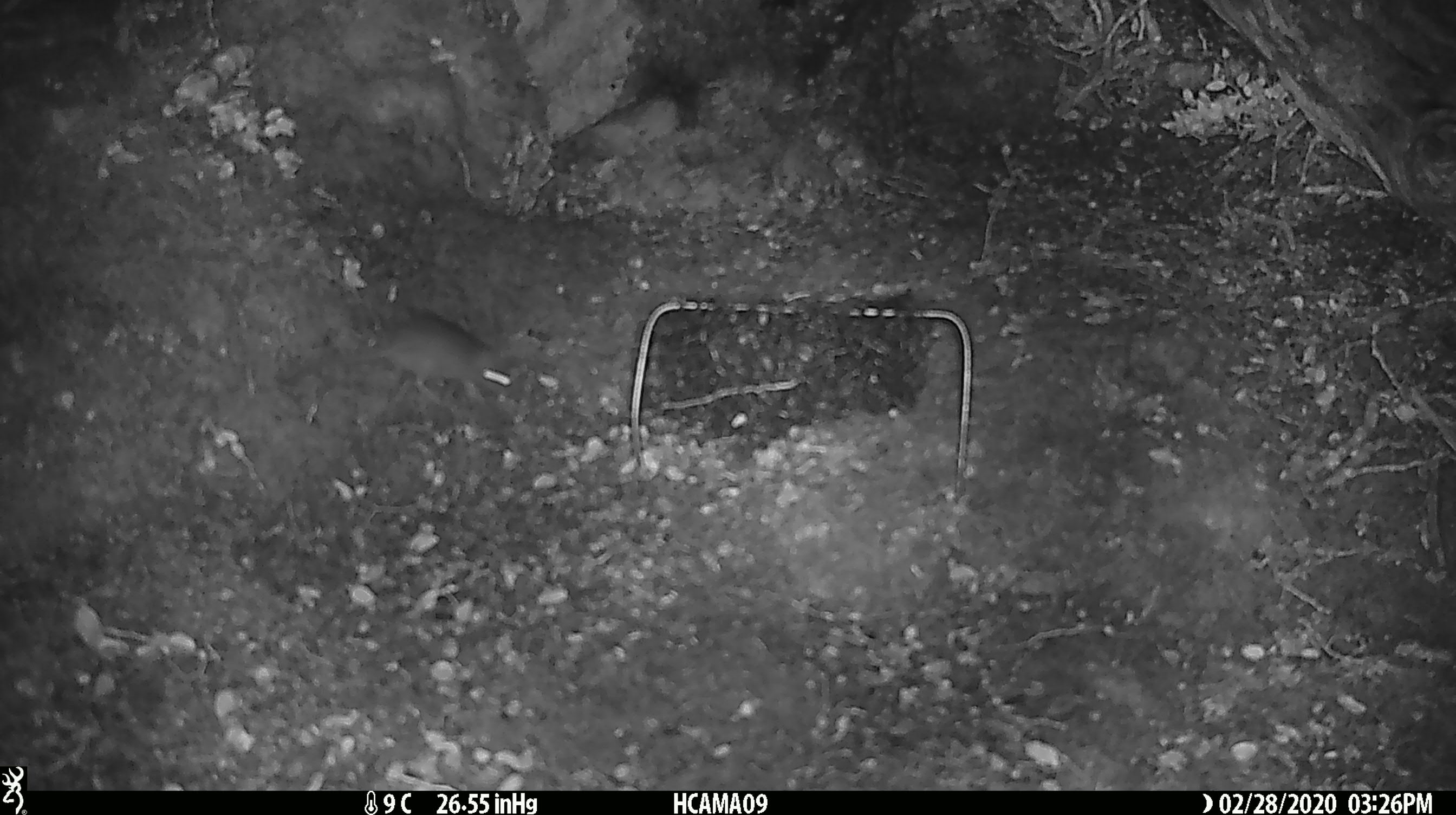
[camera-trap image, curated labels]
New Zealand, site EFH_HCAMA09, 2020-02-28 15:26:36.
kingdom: Animalia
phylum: Chordata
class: Mammalia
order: Rodentia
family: Muridae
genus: Mus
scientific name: Mus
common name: mouse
Mouse (Mus).